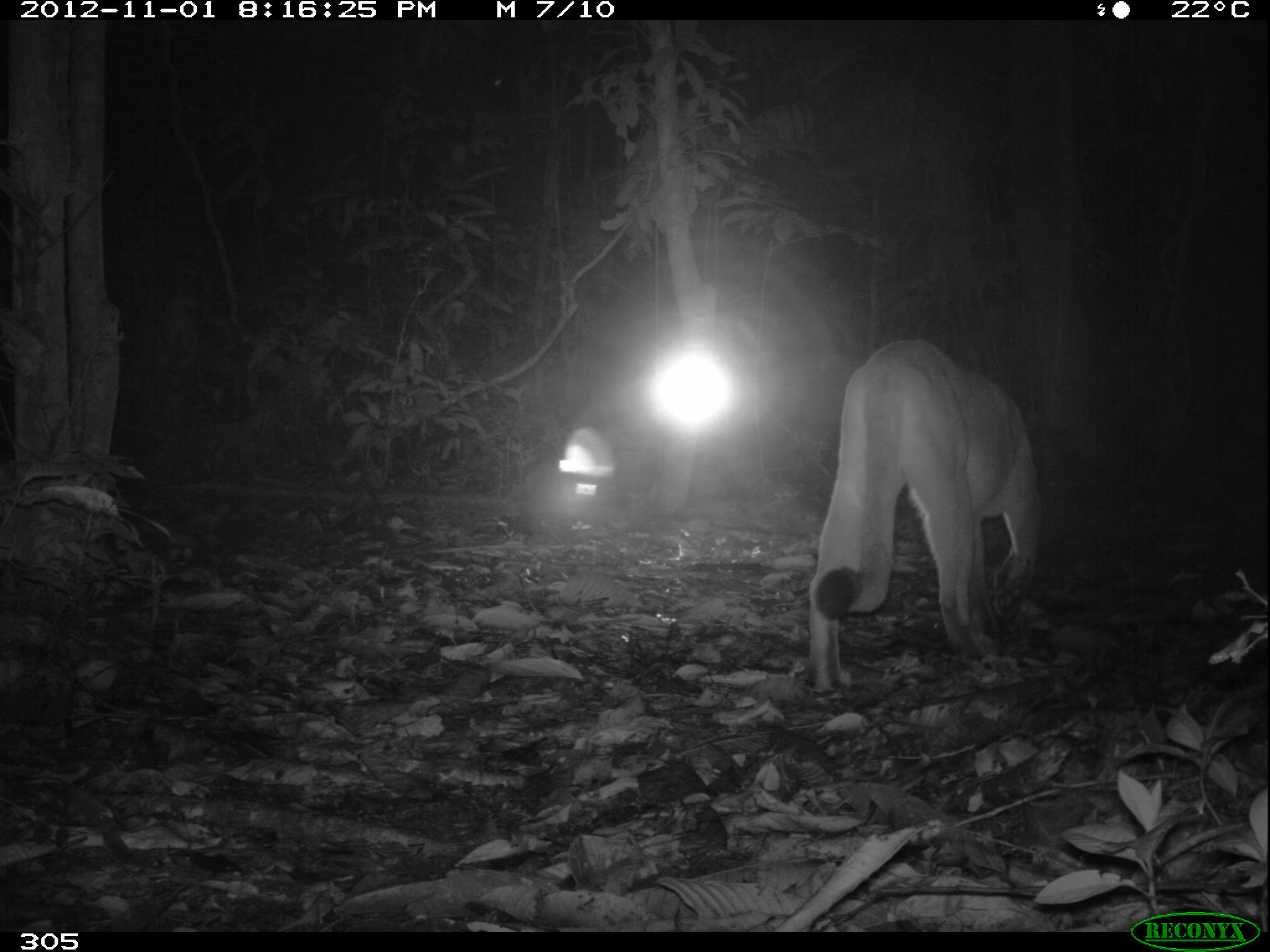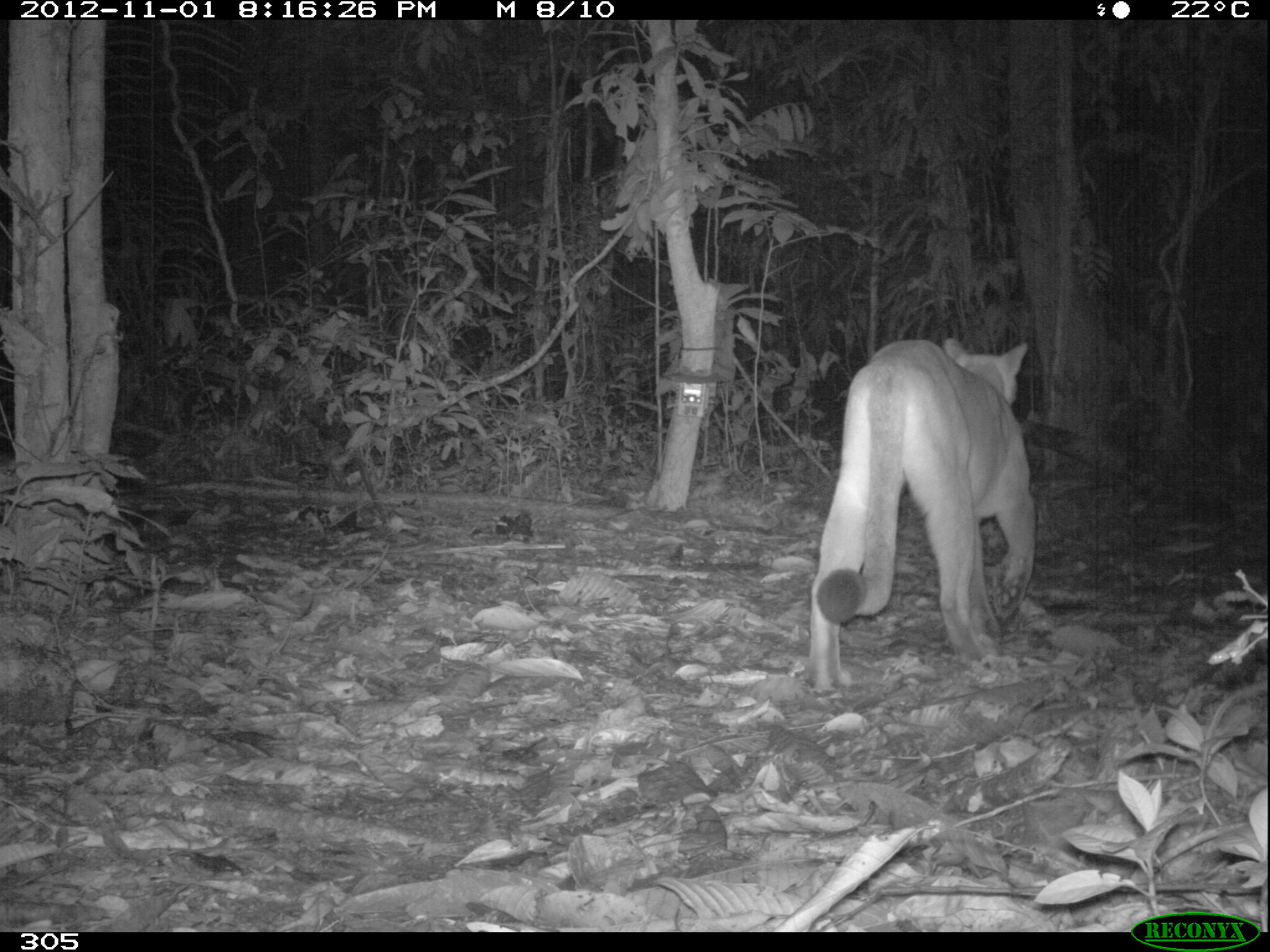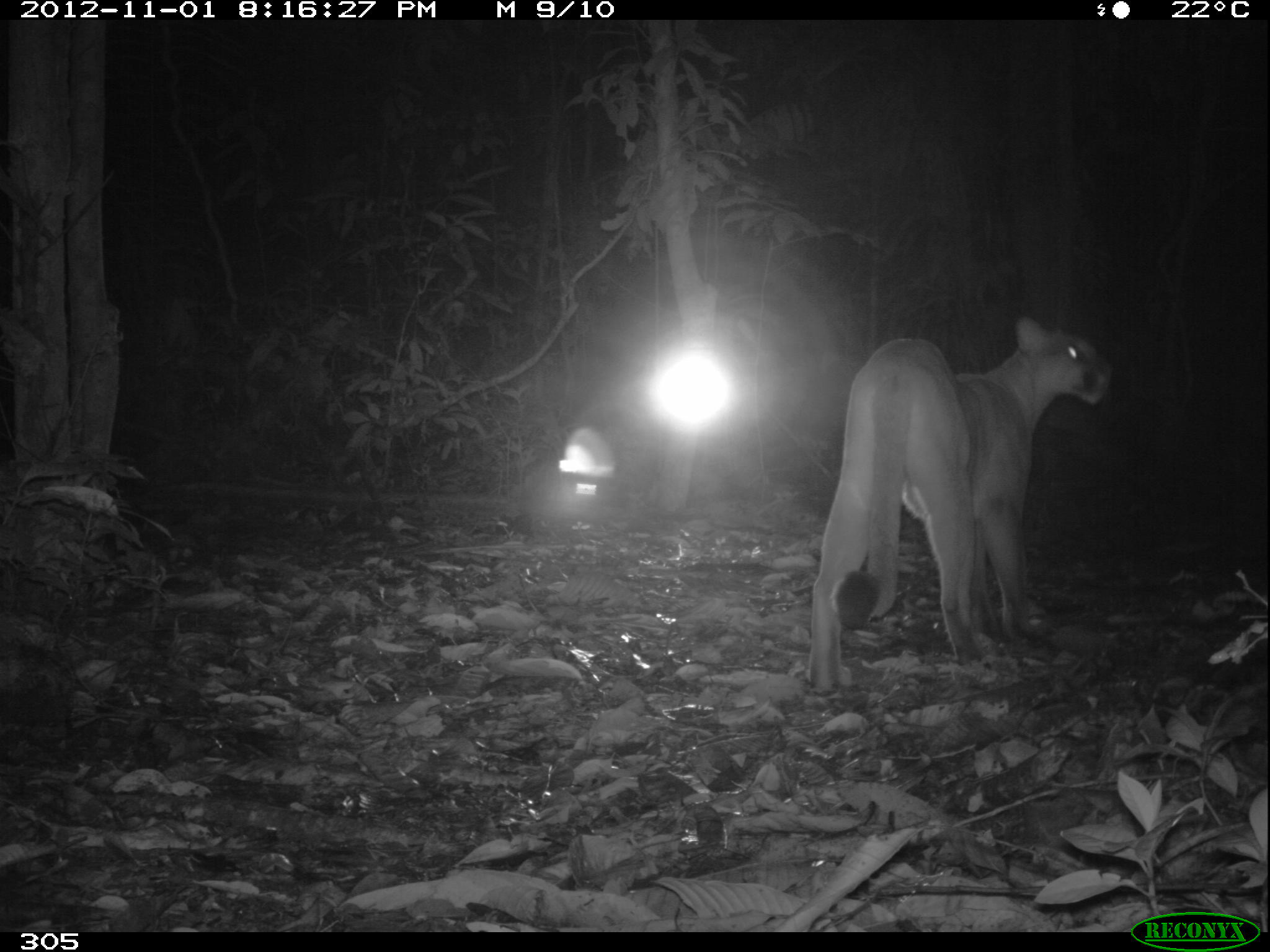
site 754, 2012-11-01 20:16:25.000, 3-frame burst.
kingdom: Animalia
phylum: Chordata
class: Mammalia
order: Carnivora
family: Felidae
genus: Puma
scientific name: Puma concolor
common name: mountain lion